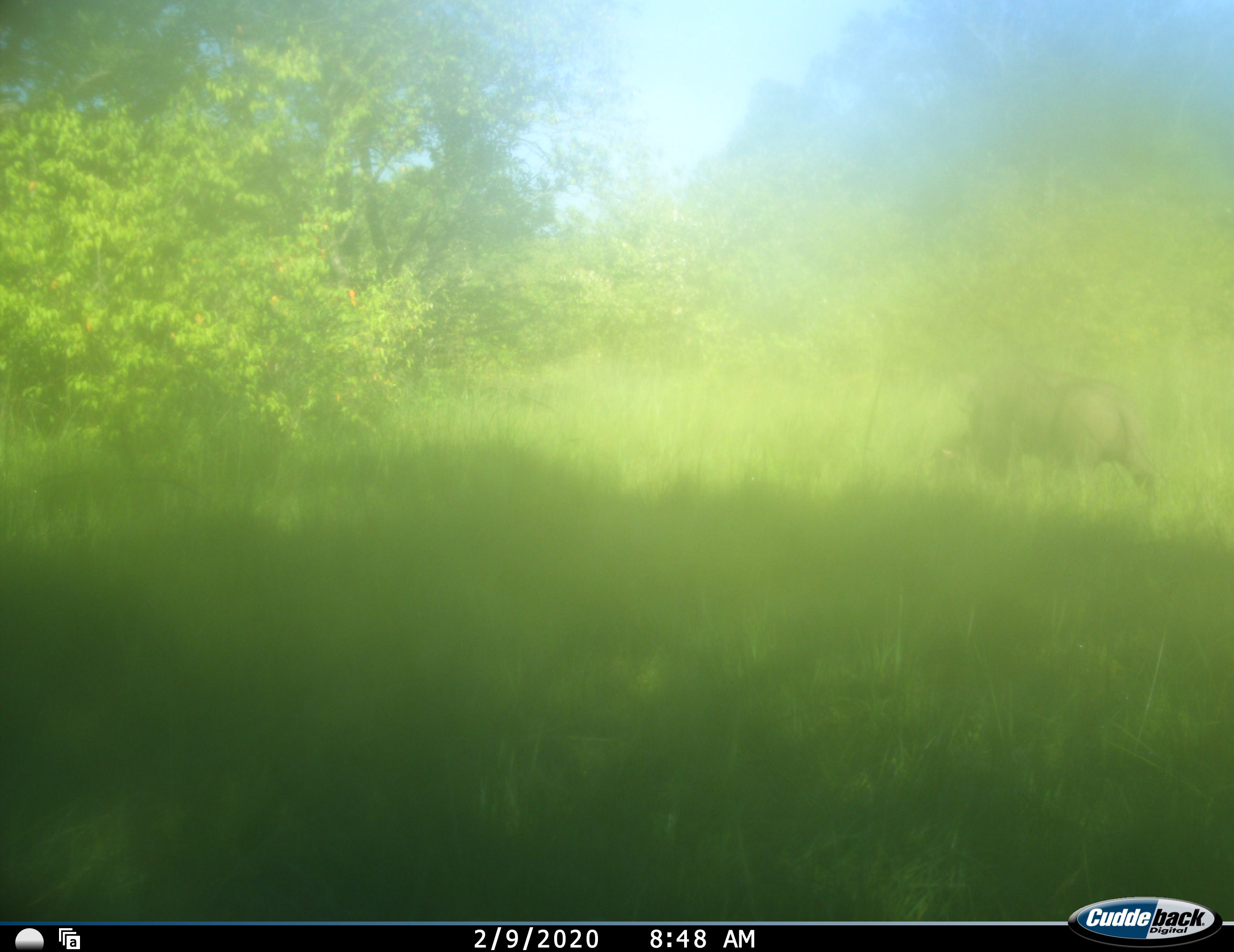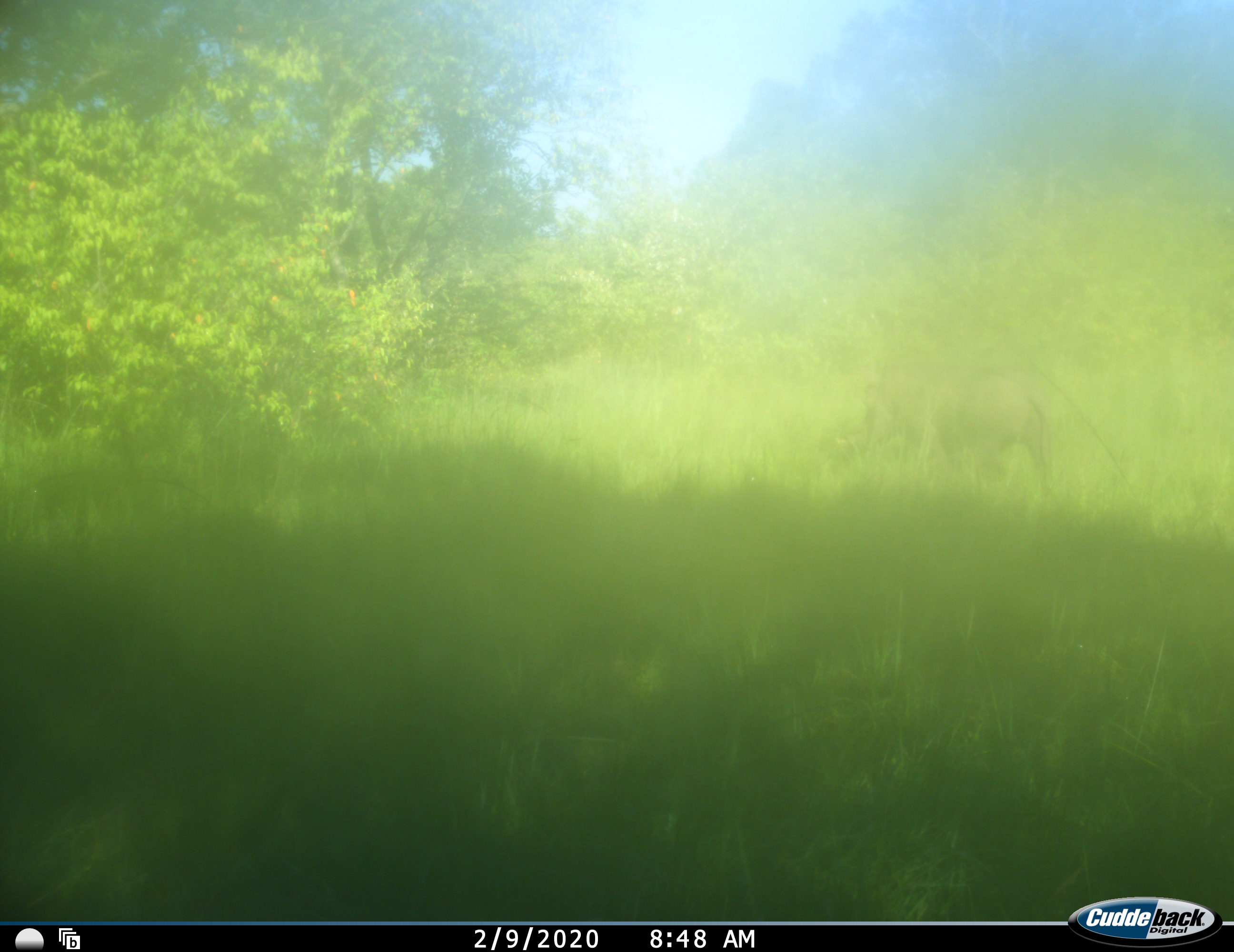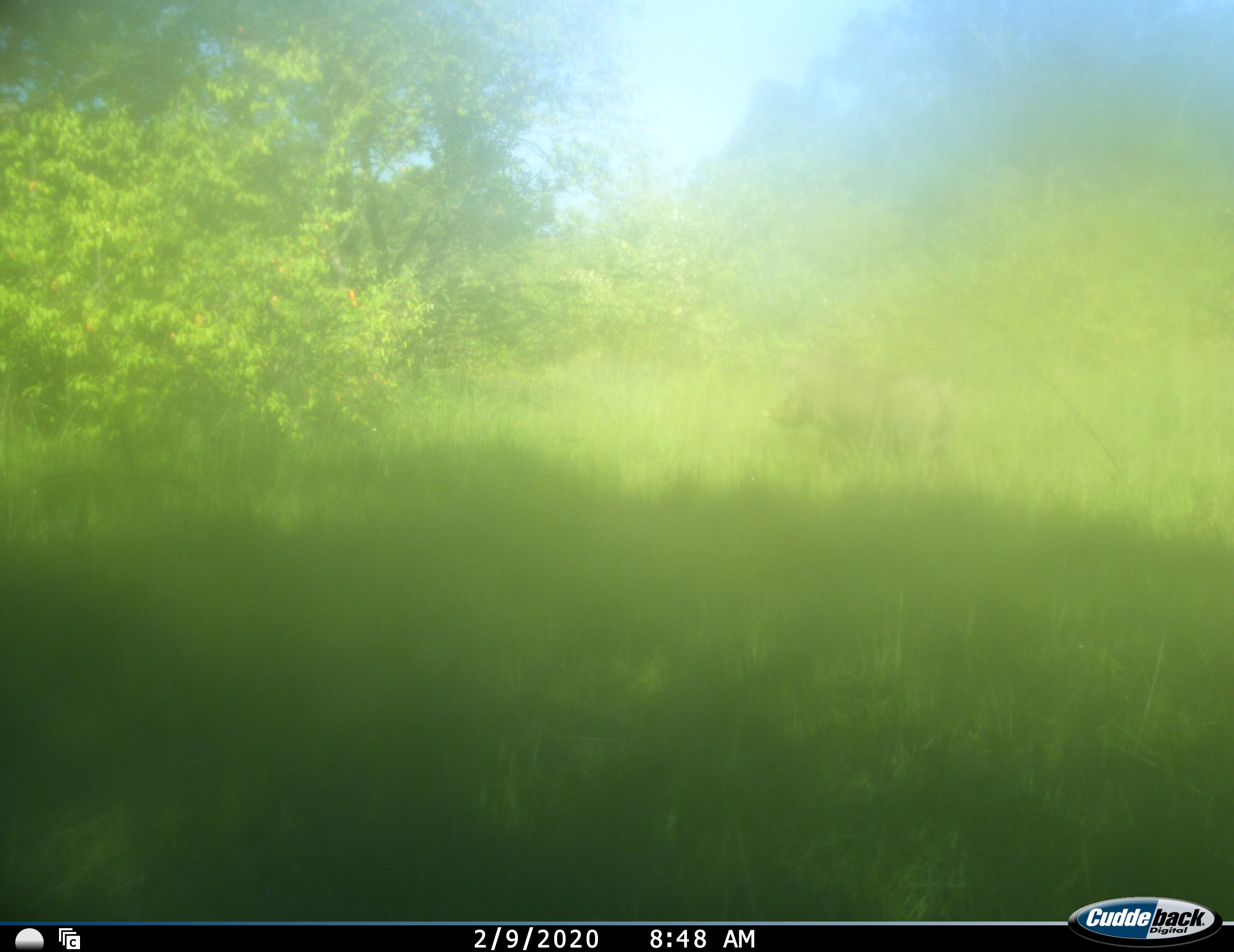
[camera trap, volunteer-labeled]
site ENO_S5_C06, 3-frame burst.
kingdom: Animalia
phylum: Chordata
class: Mammalia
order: Artiodactyla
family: Suidae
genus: Phacochoerus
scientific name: Phacochoerus africanus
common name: warthog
Warthog (Phacochoerus africanus), count 1. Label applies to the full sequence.